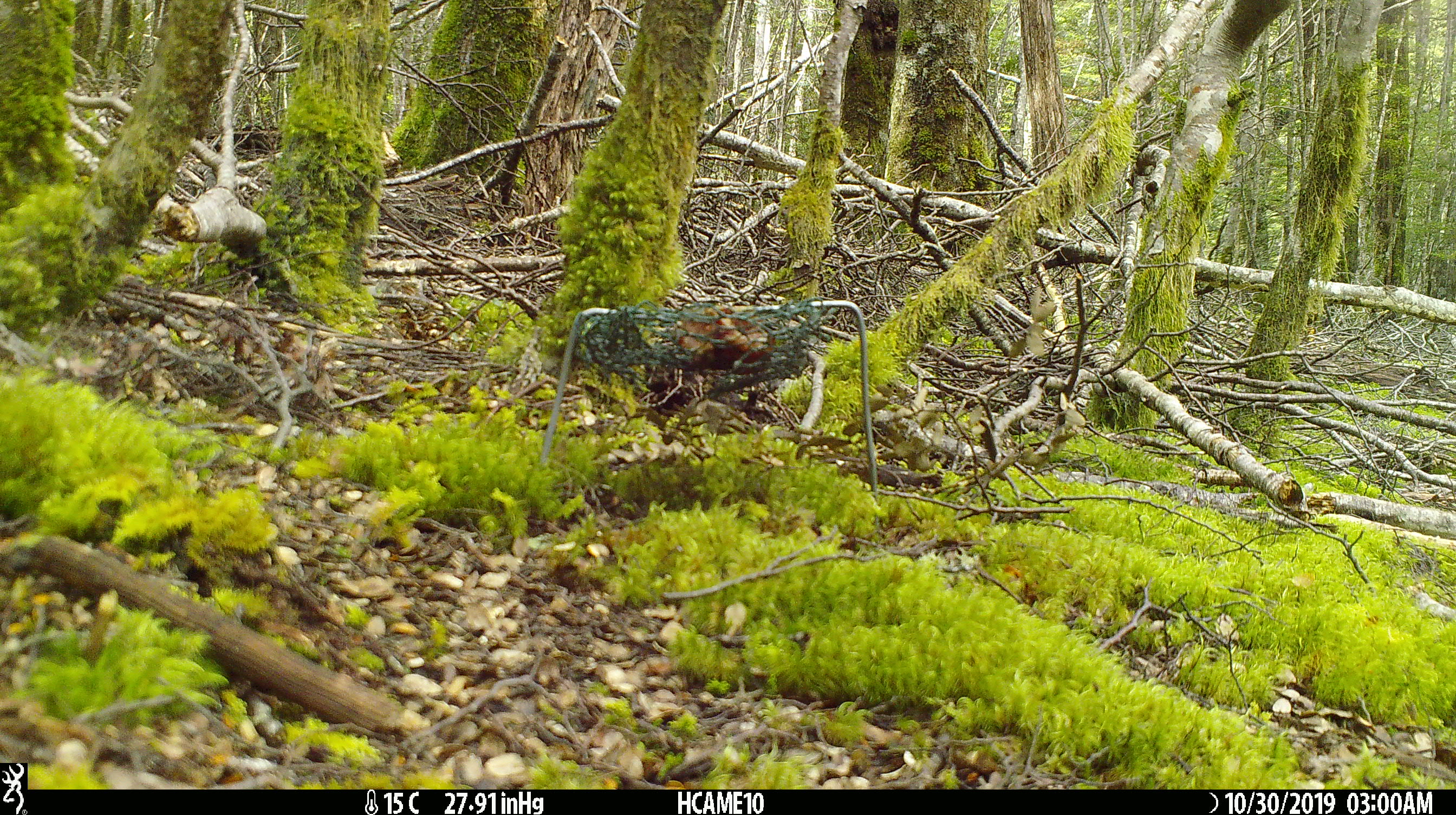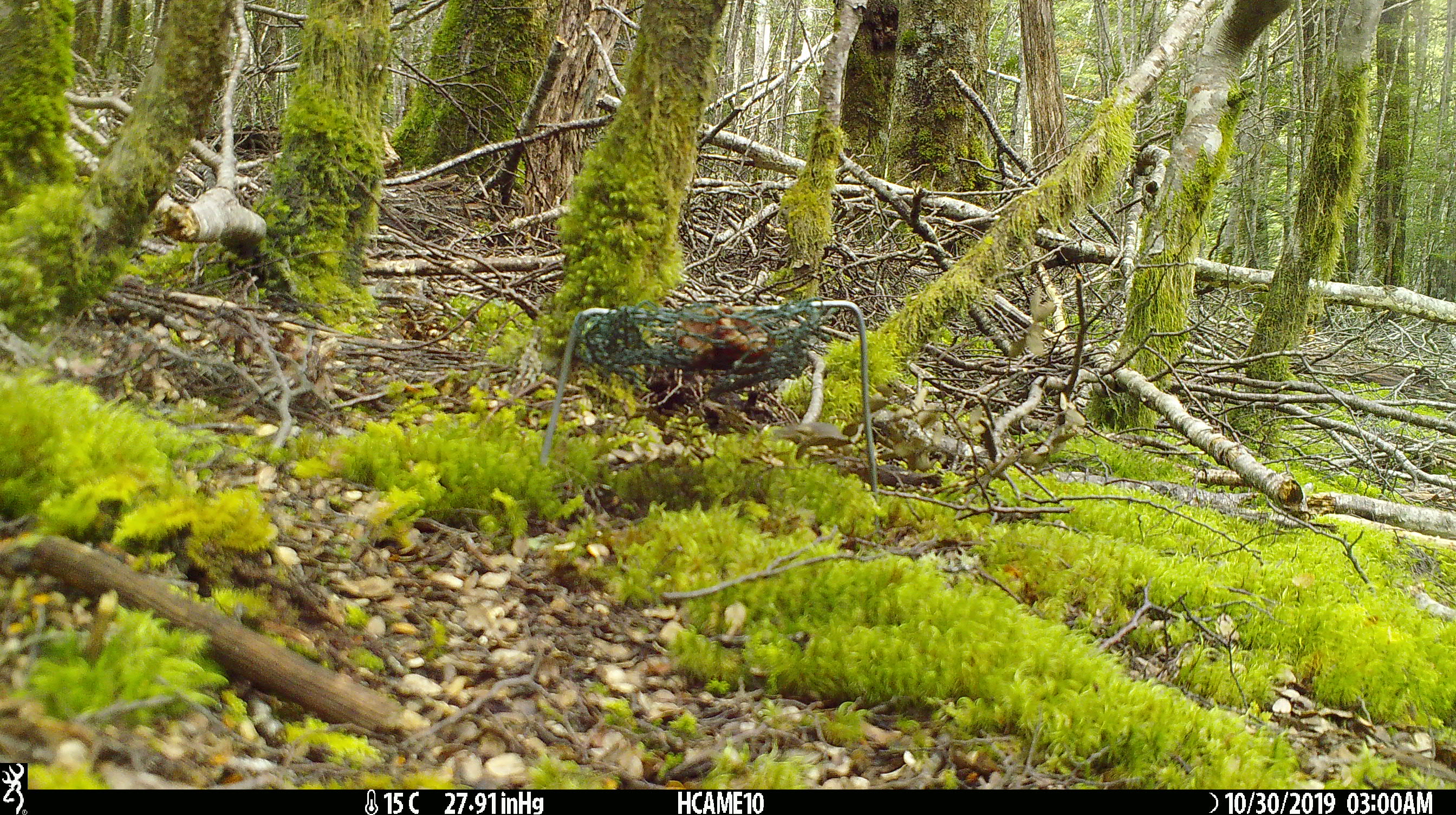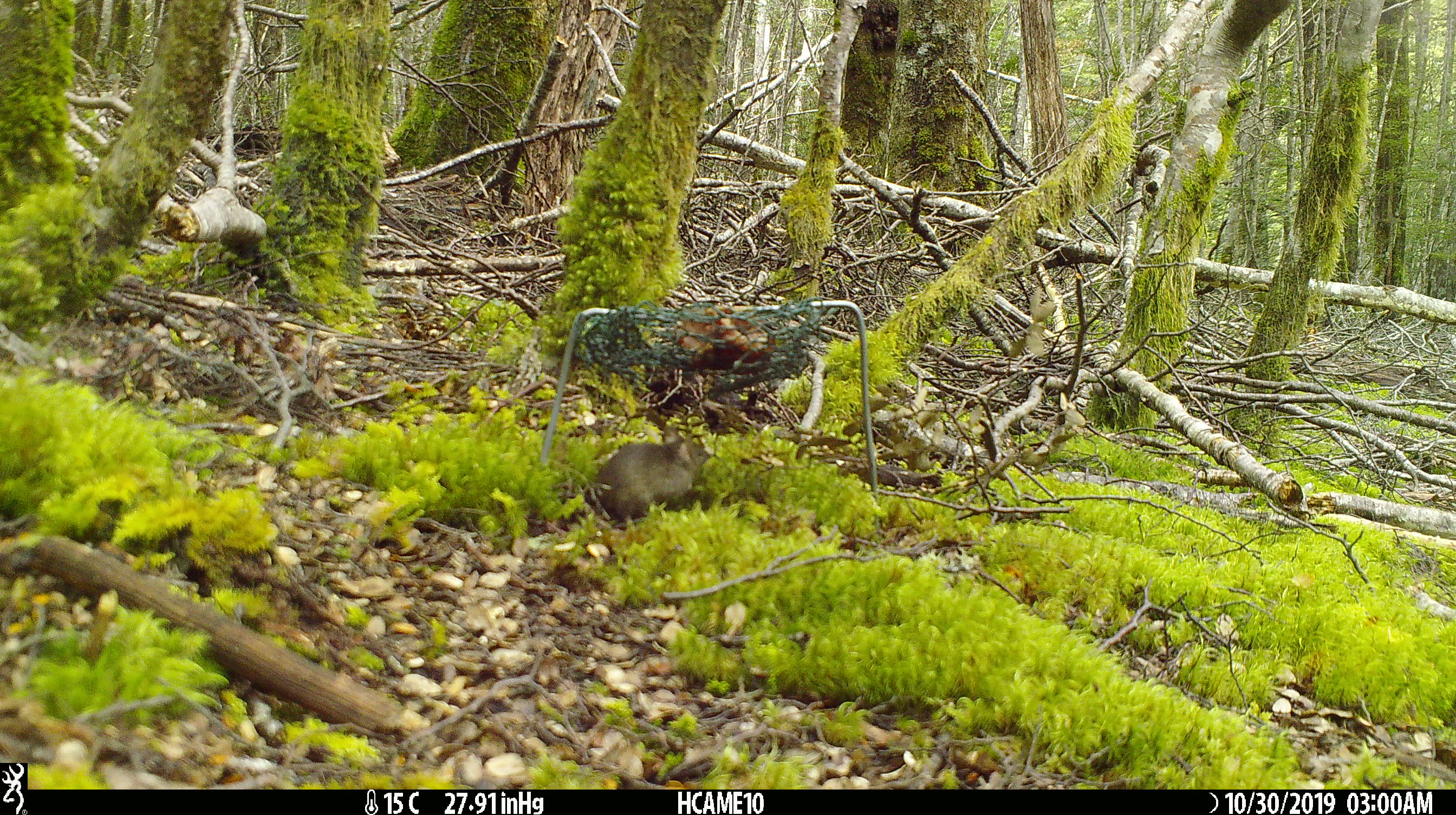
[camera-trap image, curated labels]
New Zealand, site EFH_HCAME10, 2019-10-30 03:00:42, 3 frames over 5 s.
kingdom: Animalia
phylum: Chordata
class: Mammalia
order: Rodentia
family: Muridae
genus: Mus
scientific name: Mus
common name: mouse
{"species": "mouse (Mus)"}